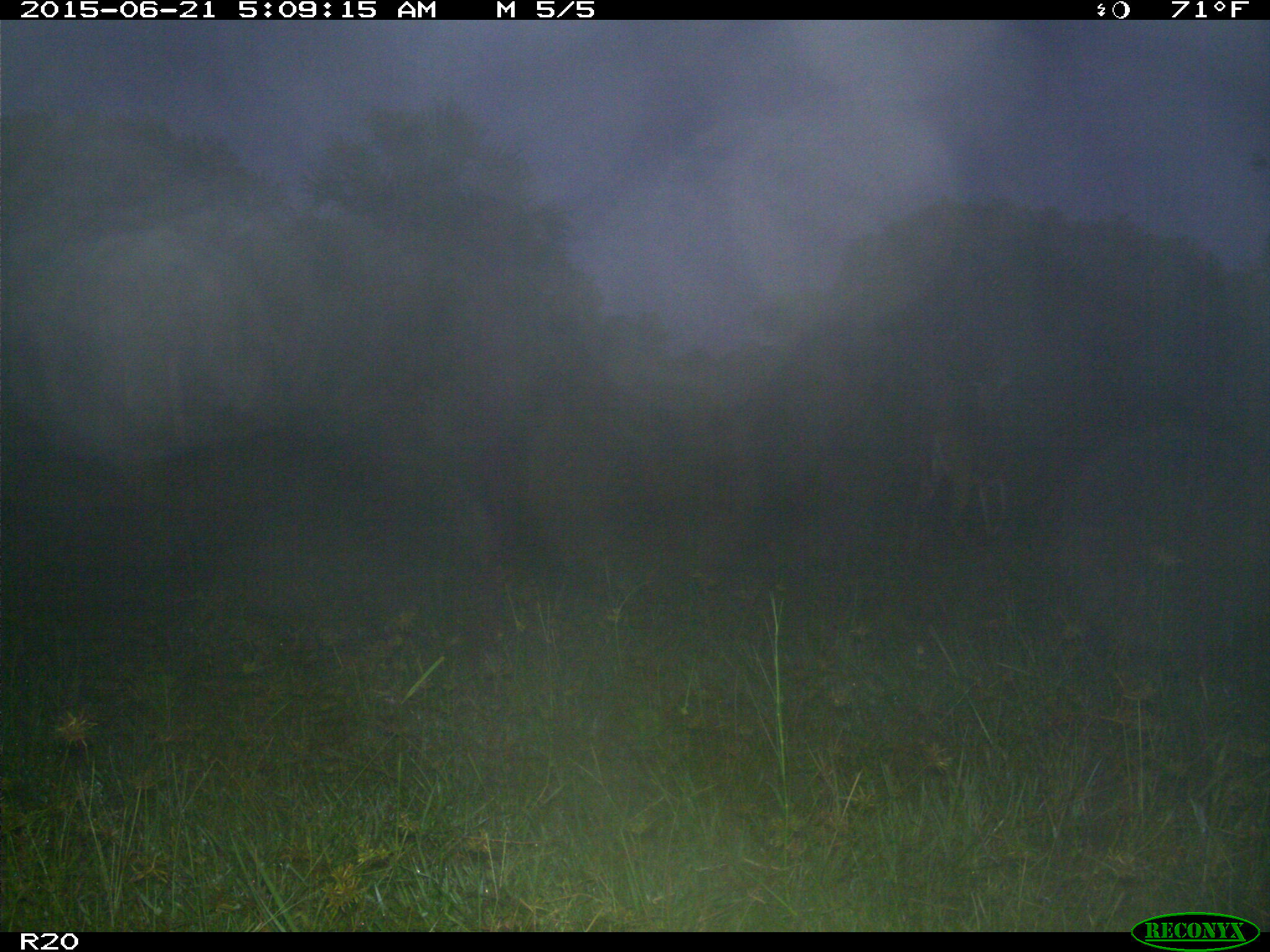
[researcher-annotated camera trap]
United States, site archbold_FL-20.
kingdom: Animalia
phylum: Chordata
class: Mammalia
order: Artiodactyla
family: Cervidae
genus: Odocoileus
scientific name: Odocoileus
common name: deer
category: unidentified deer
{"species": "unidentified deer (deer) (Odocoileus)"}